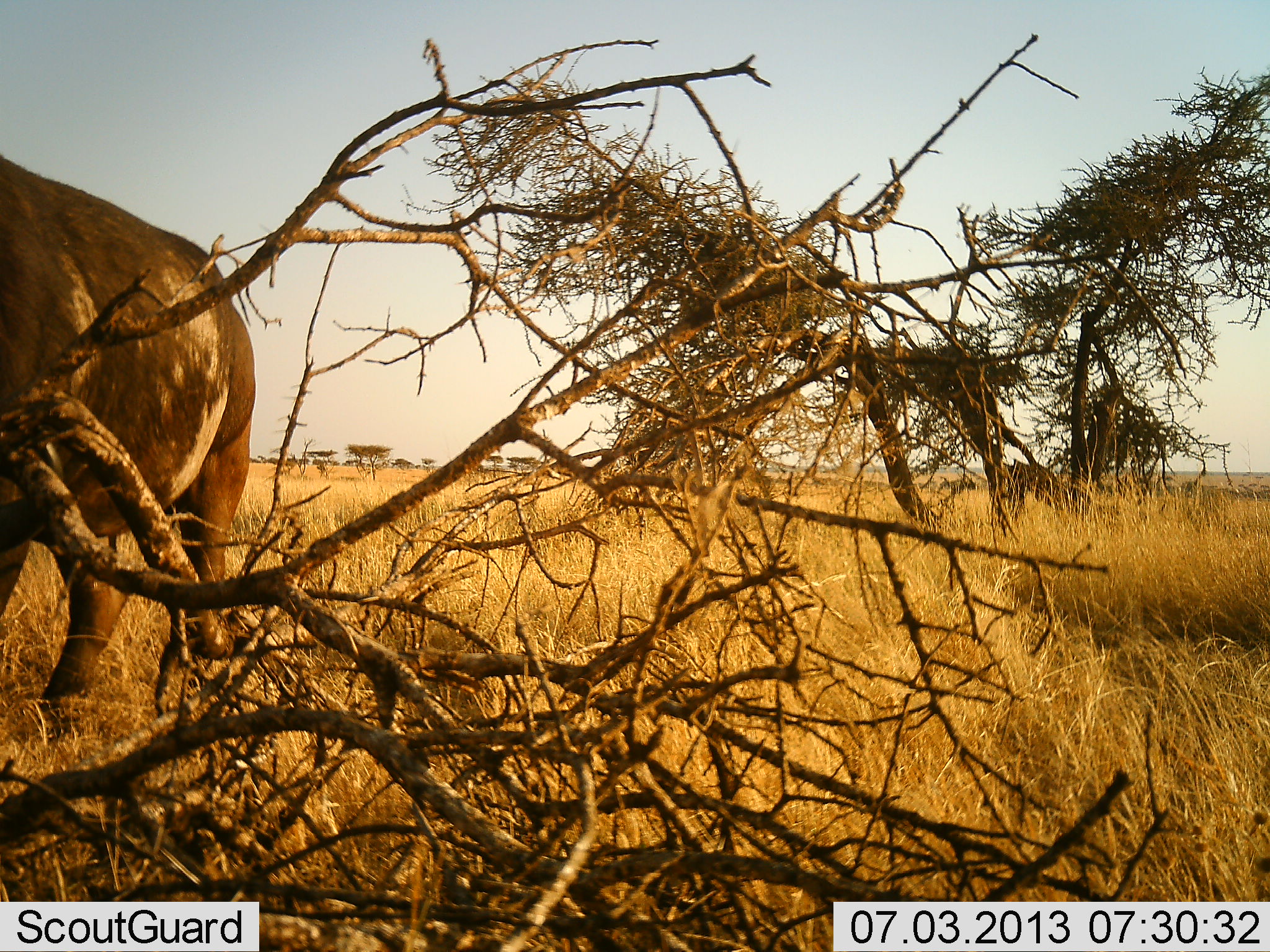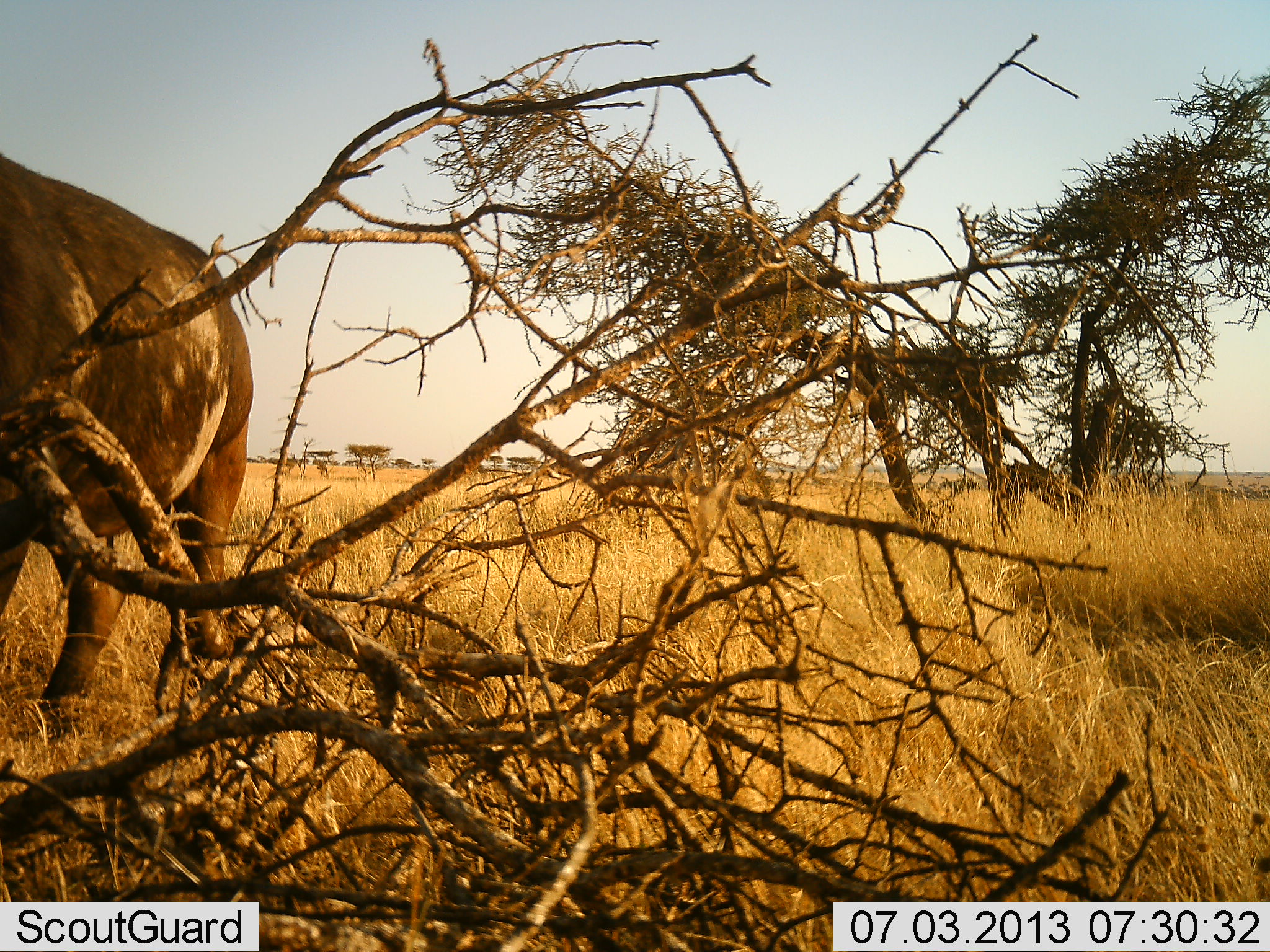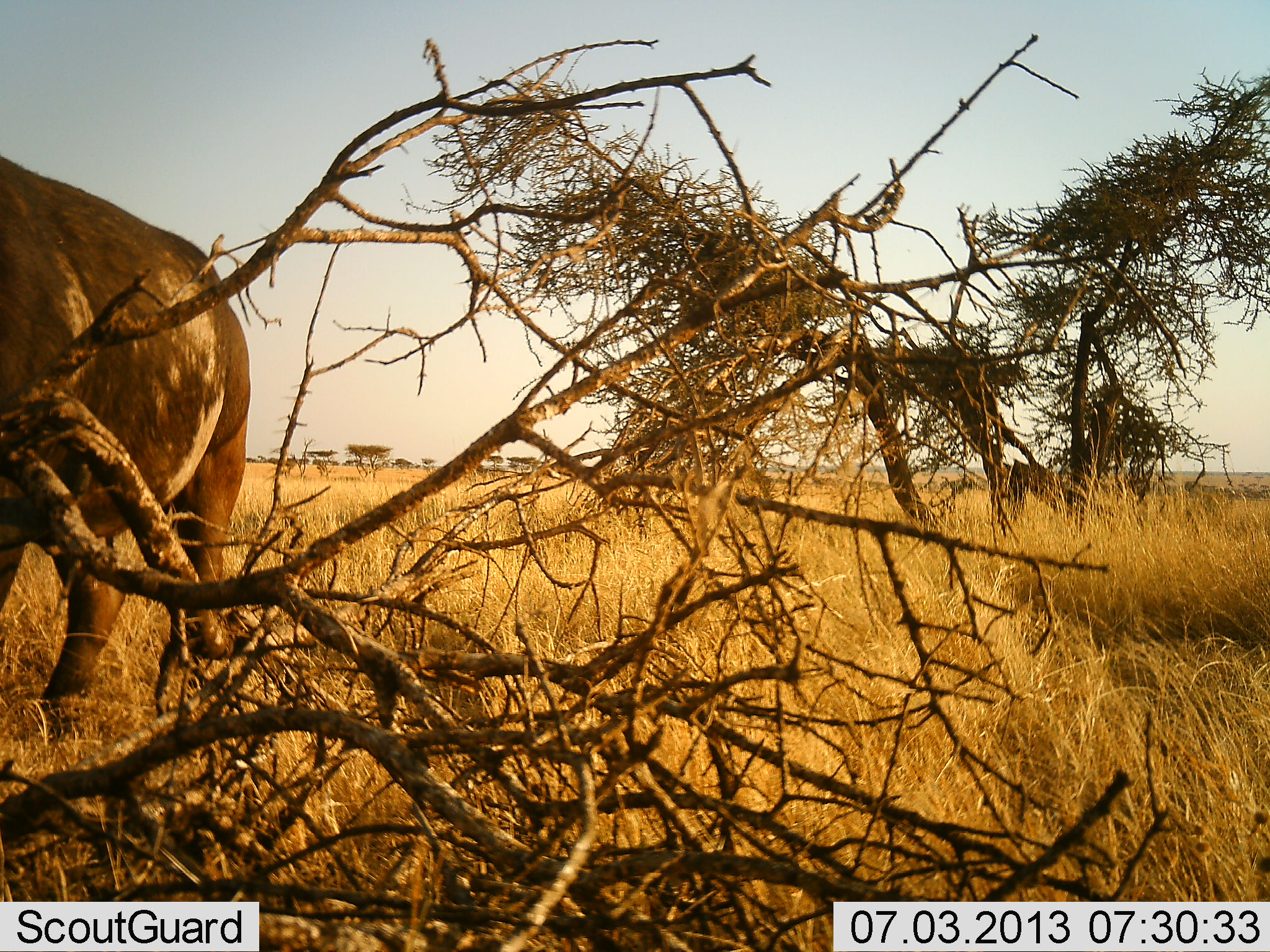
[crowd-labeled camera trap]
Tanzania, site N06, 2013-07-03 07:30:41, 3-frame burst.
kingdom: Animalia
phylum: Chordata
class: Mammalia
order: Artiodactyla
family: Bovidae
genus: Syncerus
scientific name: Syncerus caffer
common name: cape buffalo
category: buffalo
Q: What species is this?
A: Buffalo (cape buffalo) (Syncerus caffer).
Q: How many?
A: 1.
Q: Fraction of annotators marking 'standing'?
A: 90%.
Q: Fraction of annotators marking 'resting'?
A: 0%.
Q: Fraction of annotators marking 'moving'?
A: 0%.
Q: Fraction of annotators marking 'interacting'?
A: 0%.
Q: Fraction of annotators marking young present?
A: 0%.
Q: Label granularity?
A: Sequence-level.